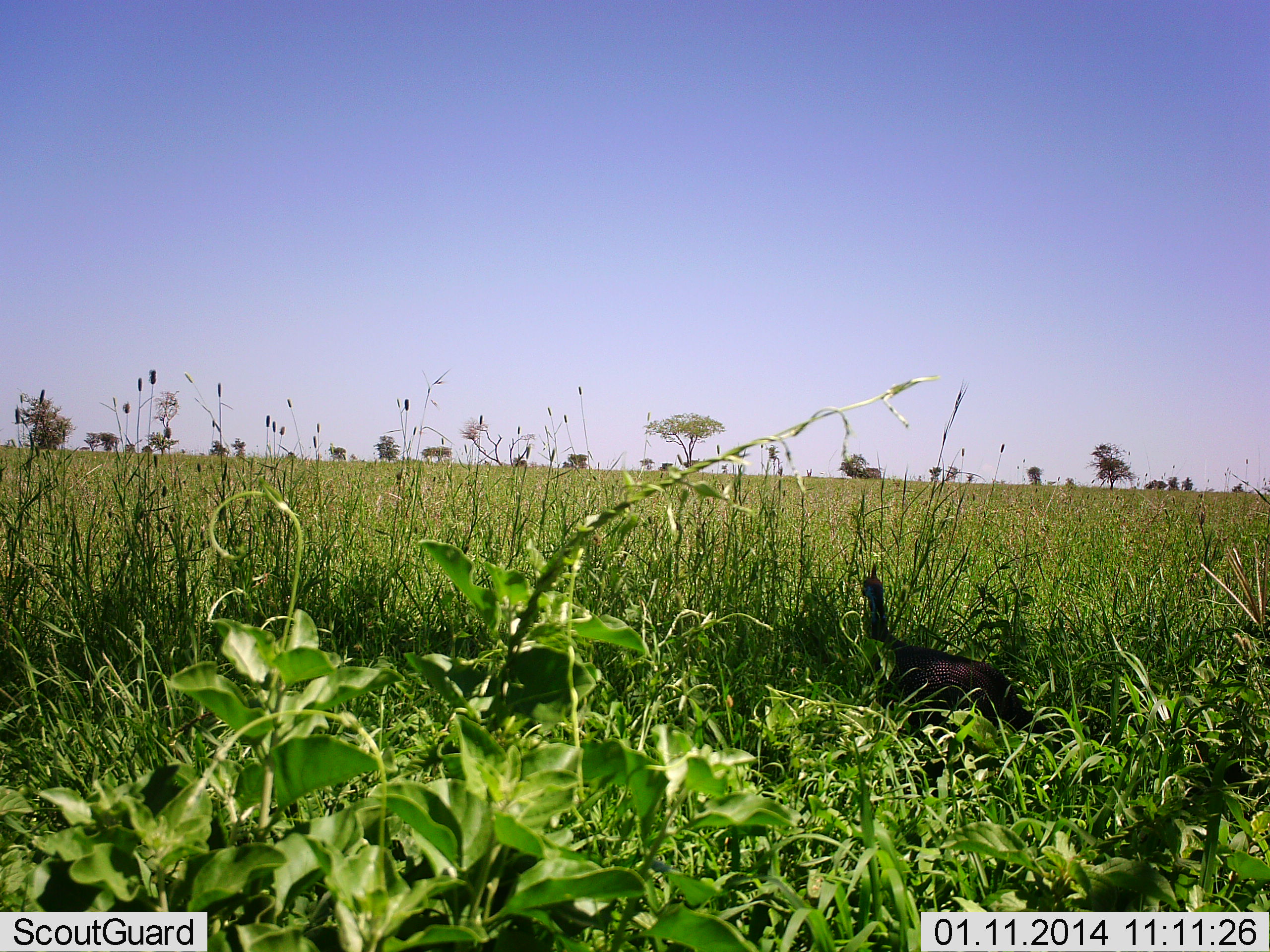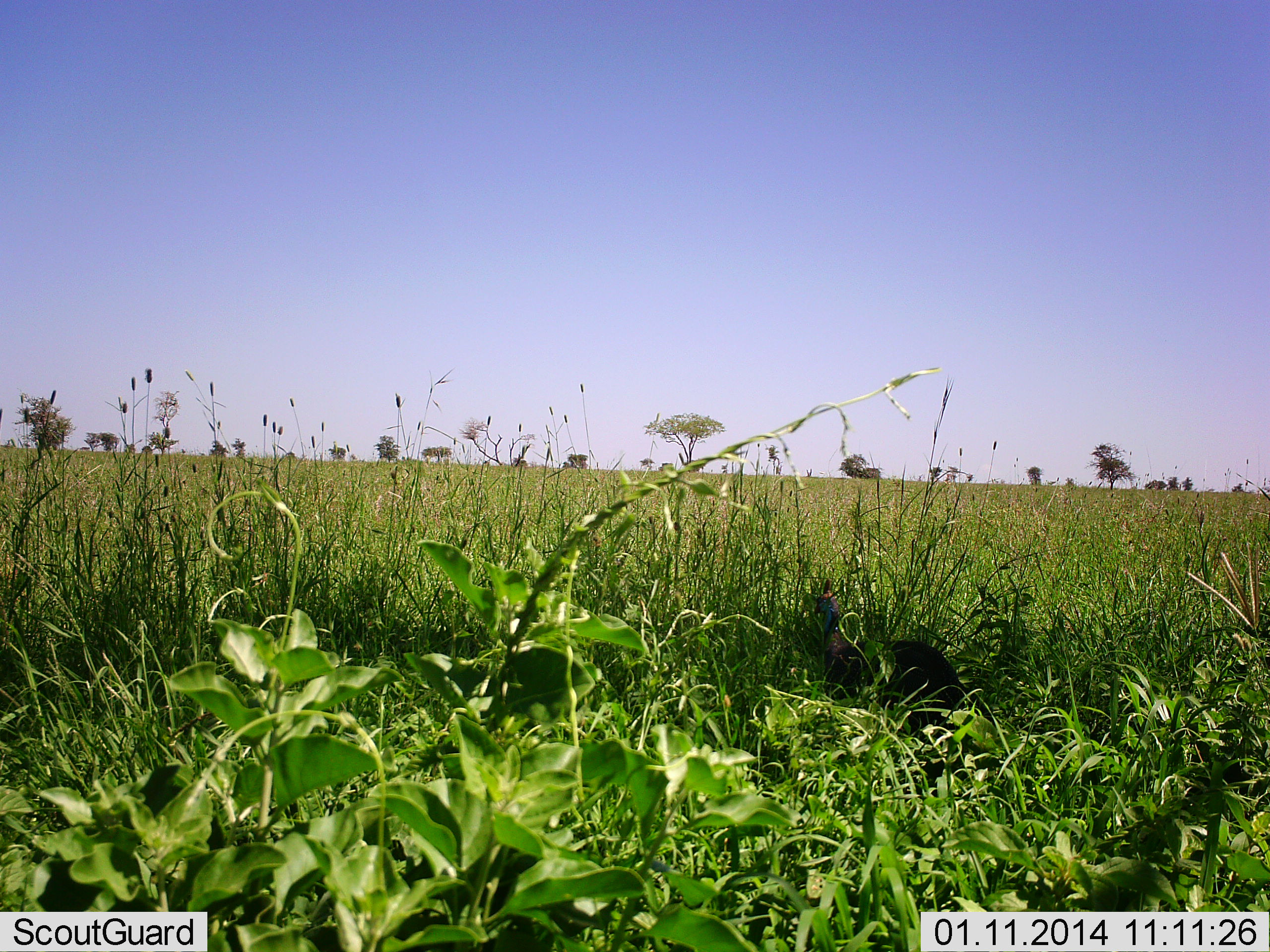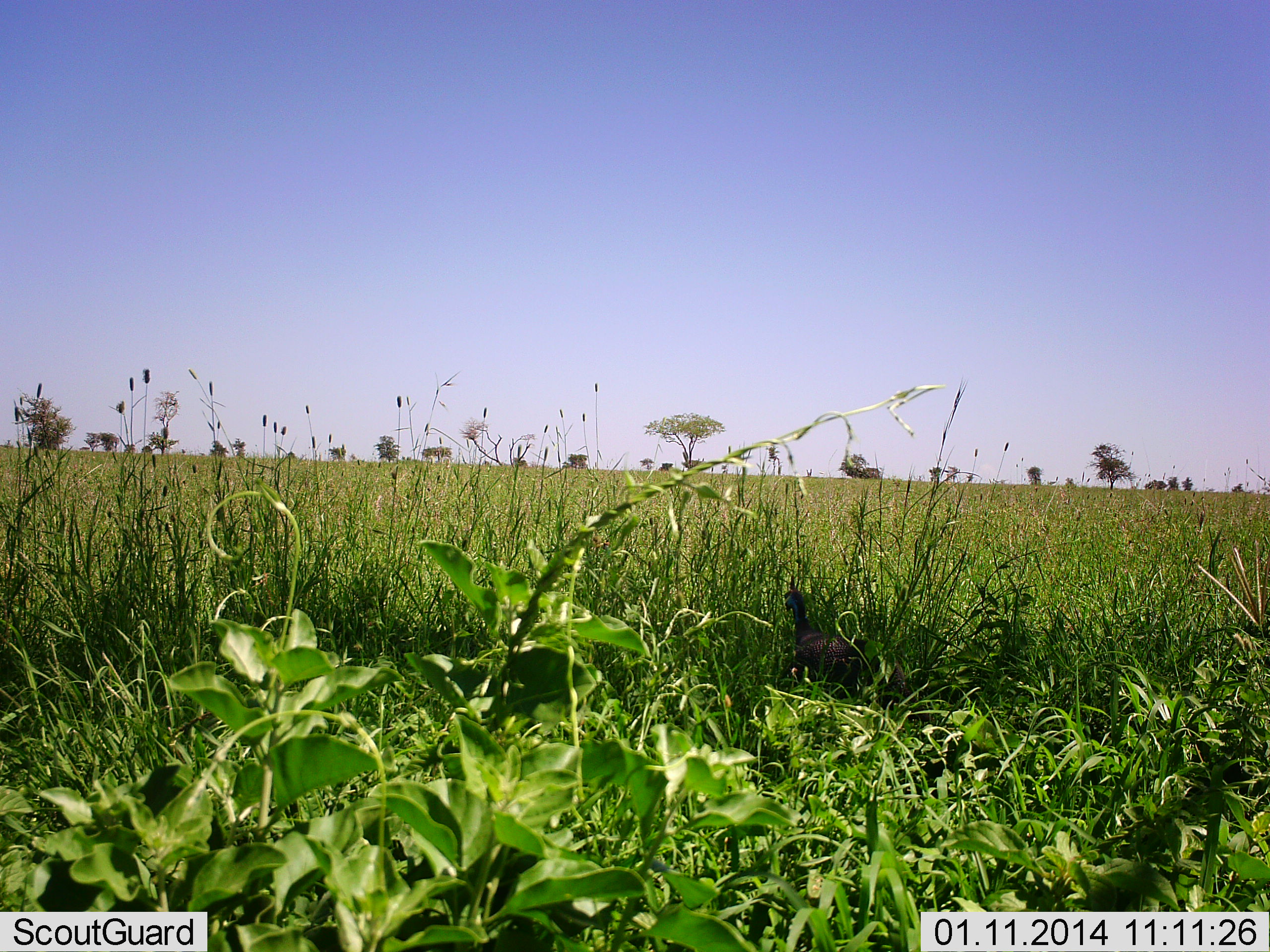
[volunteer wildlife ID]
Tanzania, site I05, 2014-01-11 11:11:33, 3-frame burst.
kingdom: Animalia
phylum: Chordata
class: Aves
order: Galliformes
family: Numididae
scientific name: Numididae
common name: guinea fowl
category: guineafowl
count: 1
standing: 0%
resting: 0%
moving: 100%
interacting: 0%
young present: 0%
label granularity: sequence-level